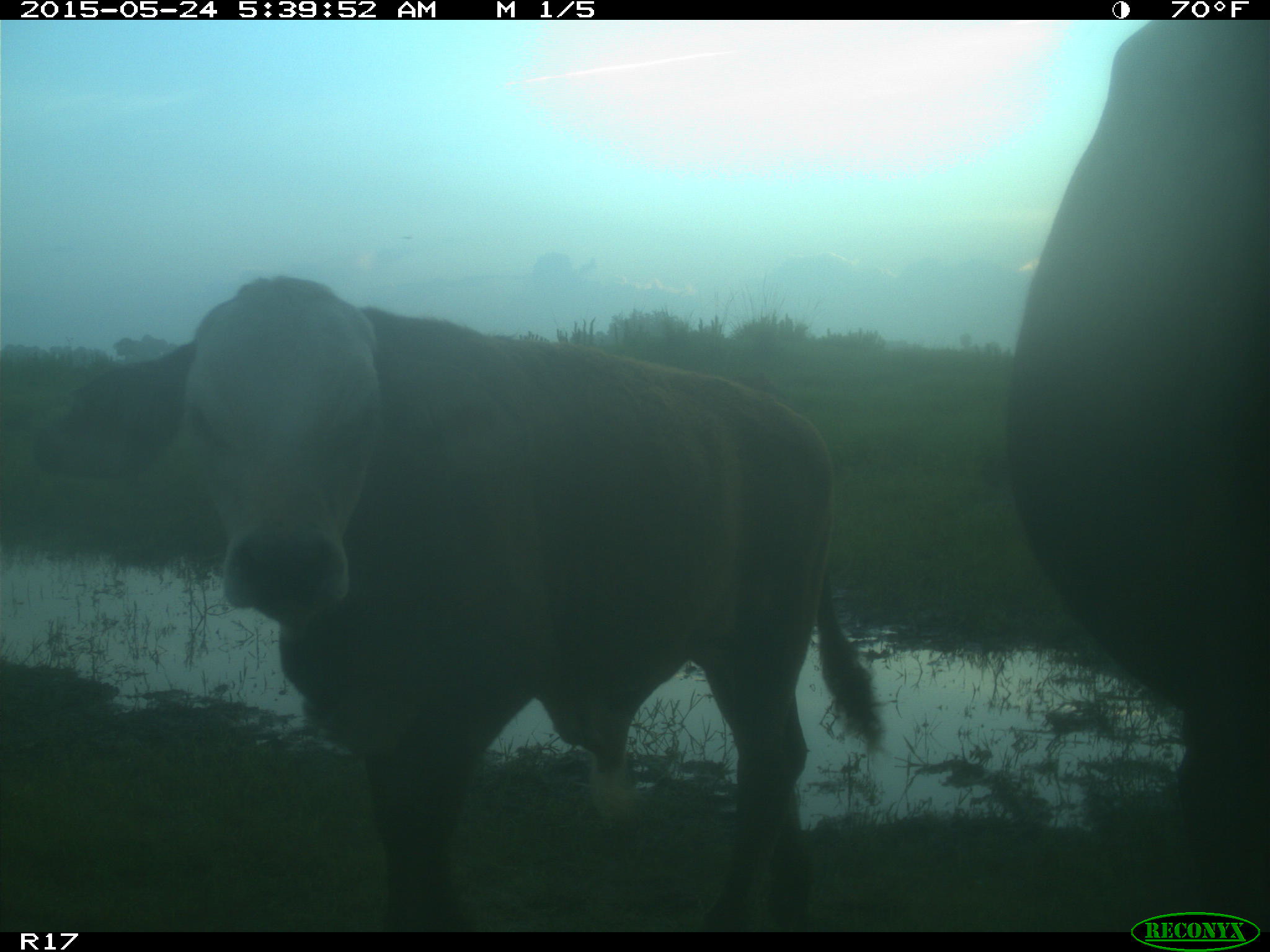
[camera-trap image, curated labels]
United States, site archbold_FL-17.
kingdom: Animalia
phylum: Chordata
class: Mammalia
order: Artiodactyla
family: Bovidae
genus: Bos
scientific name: Bos taurus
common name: domestic cow